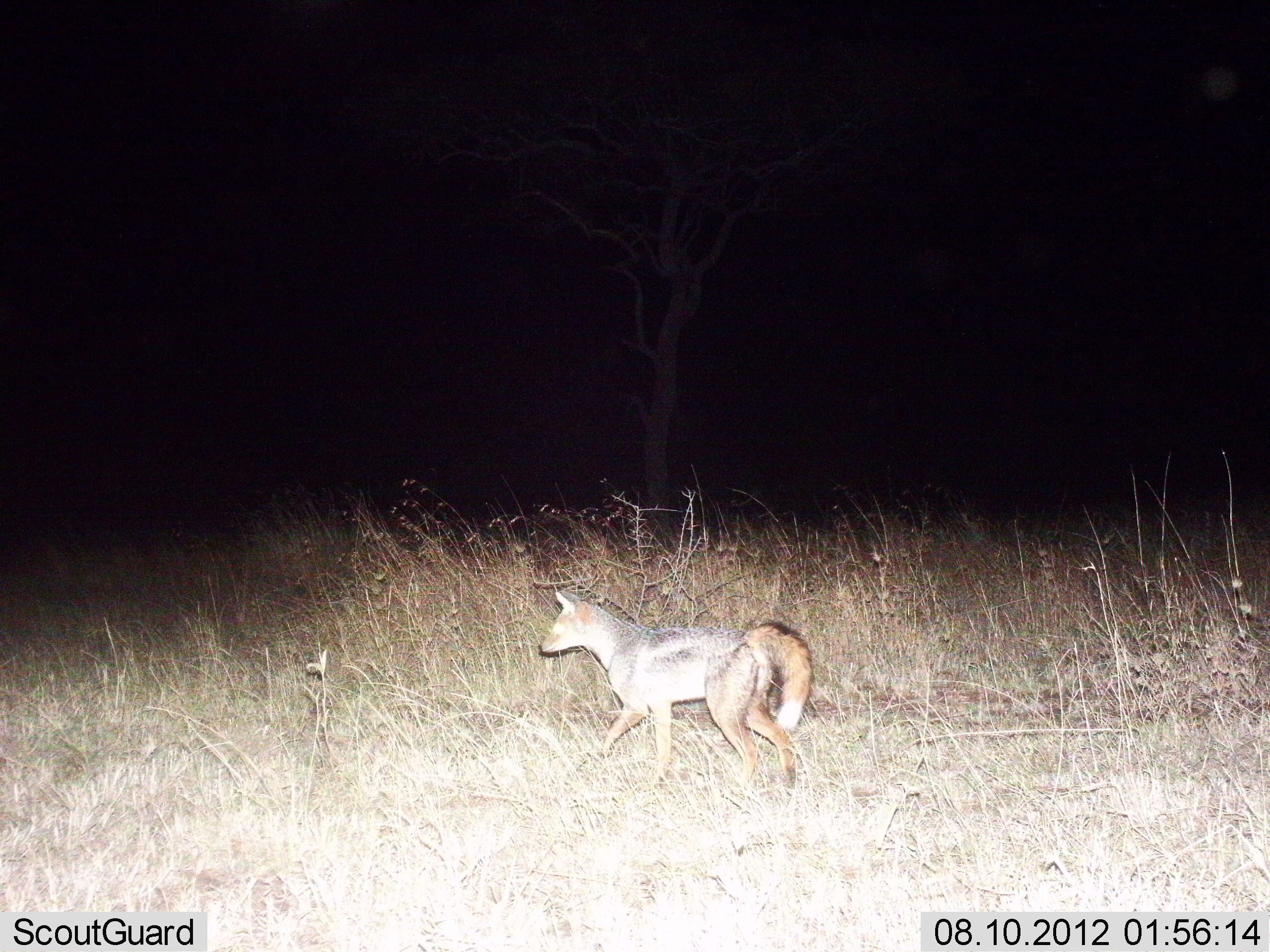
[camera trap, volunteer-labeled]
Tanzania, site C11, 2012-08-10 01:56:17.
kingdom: Animalia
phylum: Chordata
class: Mammalia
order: Carnivora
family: Canidae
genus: Lupulella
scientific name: Lupulella mesomelas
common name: black-backed jackal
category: jackal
Jackal (black-backed jackal) (Lupulella mesomelas), count 1. Behavior (volunteer vote fractions): standing 10%, resting 0%, moving 90%, interacting 0%. Young present (vote fraction): 0%. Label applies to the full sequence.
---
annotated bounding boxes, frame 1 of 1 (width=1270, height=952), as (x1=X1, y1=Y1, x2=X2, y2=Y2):
animal: (x1=541, y1=589, x2=816, y2=801)